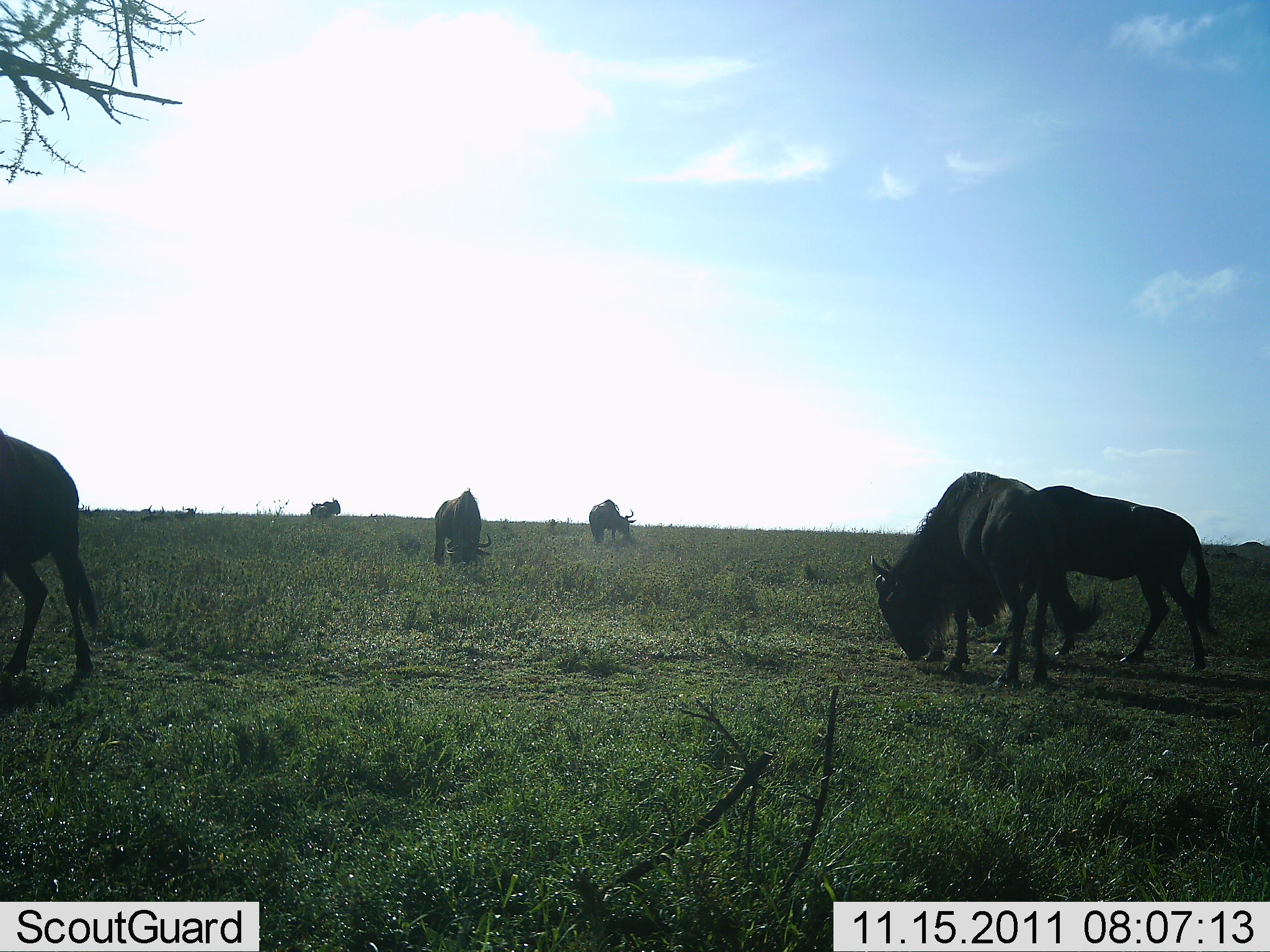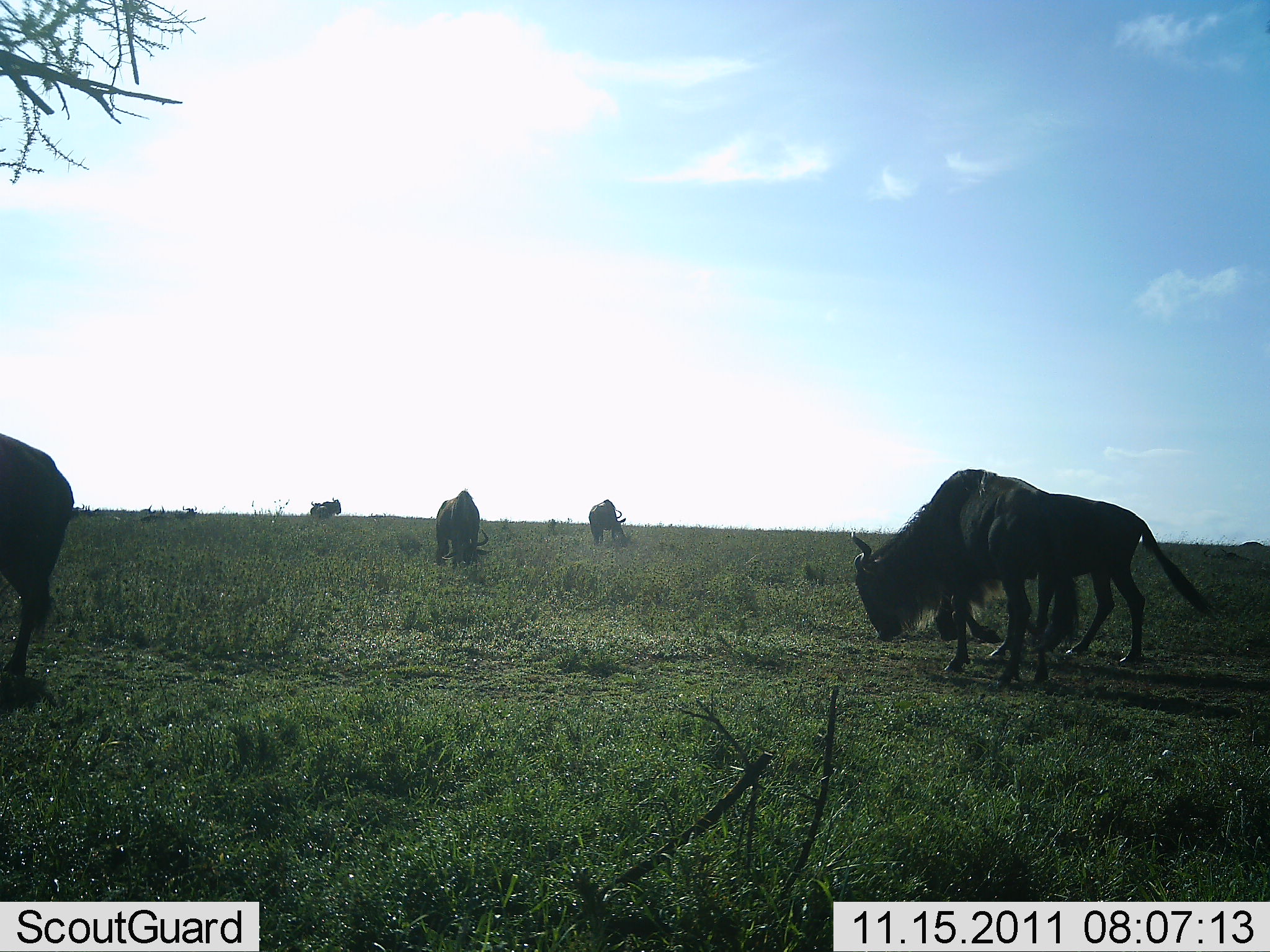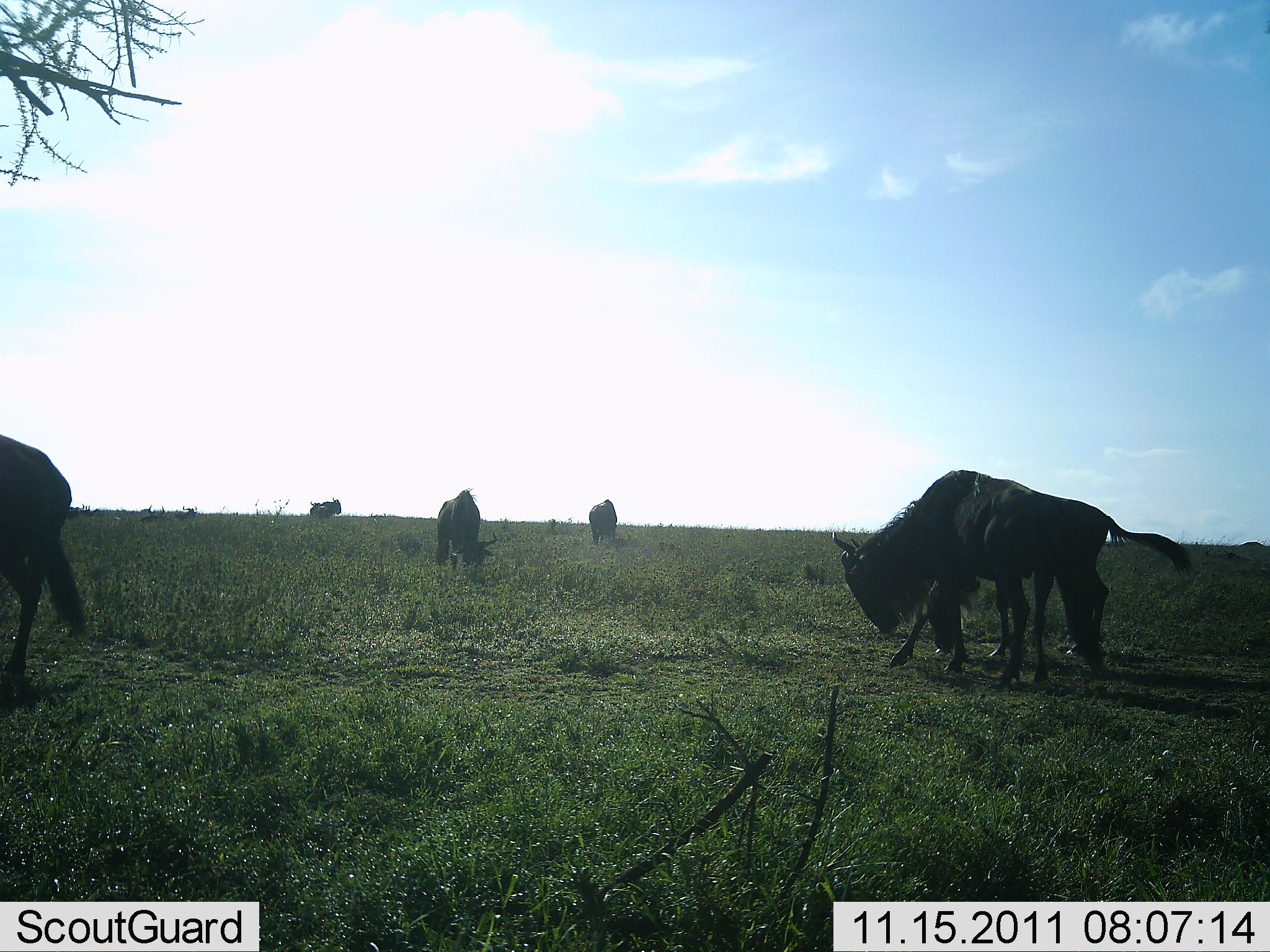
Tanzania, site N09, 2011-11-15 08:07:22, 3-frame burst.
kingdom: Animalia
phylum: Chordata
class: Mammalia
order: Artiodactyla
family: Bovidae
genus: Connochaetes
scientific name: Connochaetes taurinus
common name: blue wildebeest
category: wildebeest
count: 6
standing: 40%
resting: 10%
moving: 10%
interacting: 0%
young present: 10%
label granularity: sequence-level